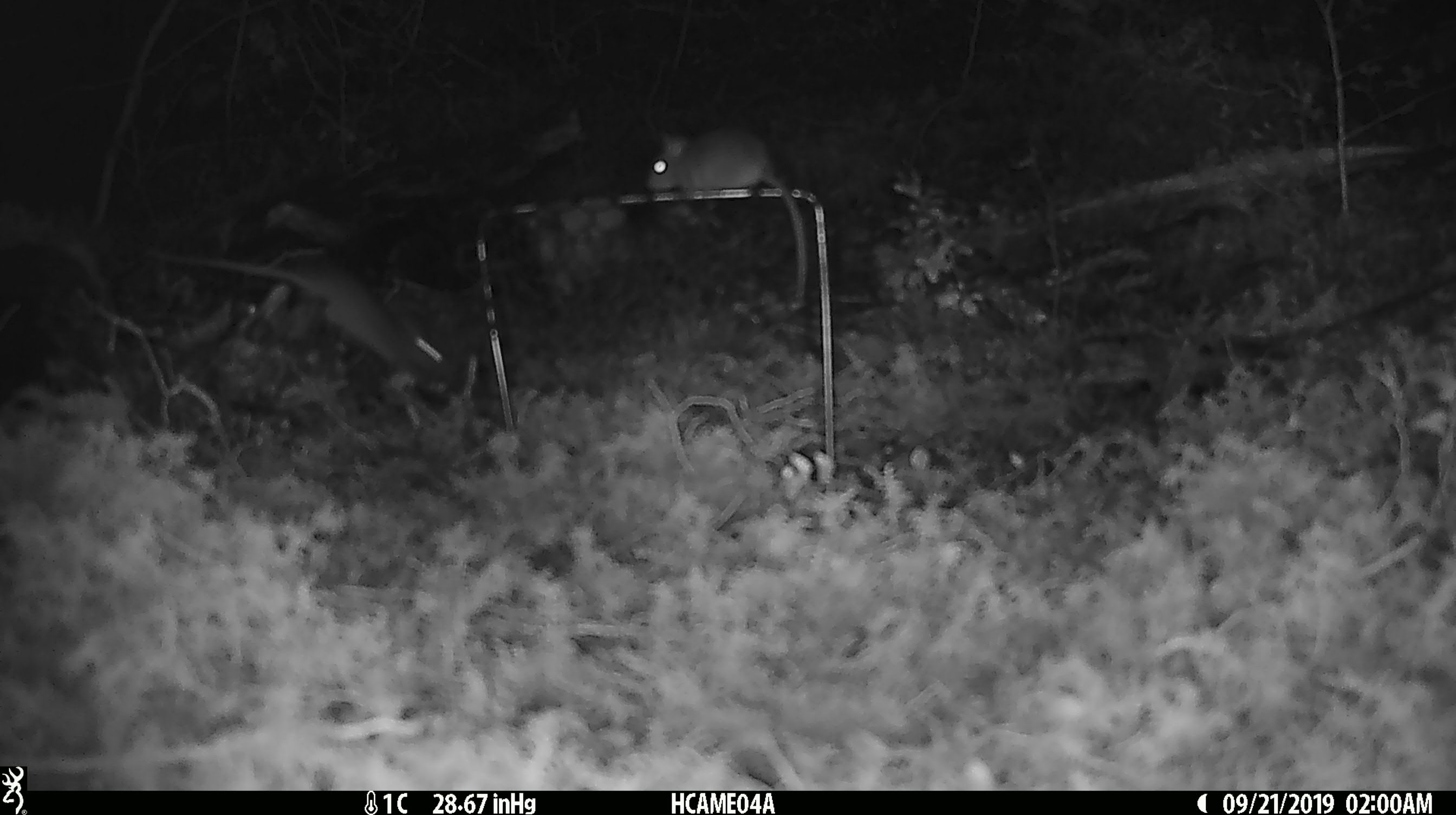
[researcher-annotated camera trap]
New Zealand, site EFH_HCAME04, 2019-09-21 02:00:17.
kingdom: Animalia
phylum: Chordata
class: Mammalia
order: Rodentia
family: Muridae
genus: Mus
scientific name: Mus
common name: mouse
Mouse (Mus).